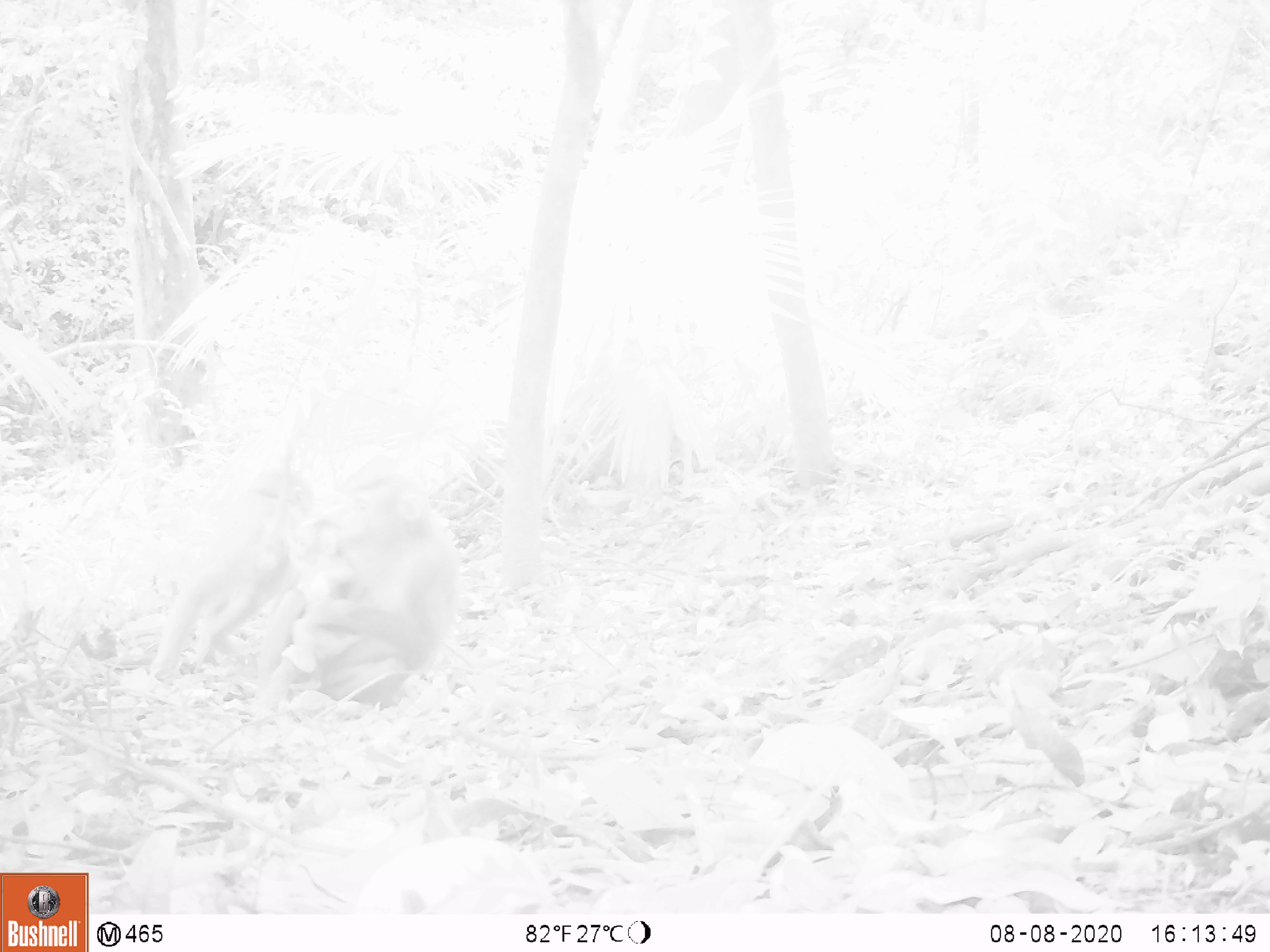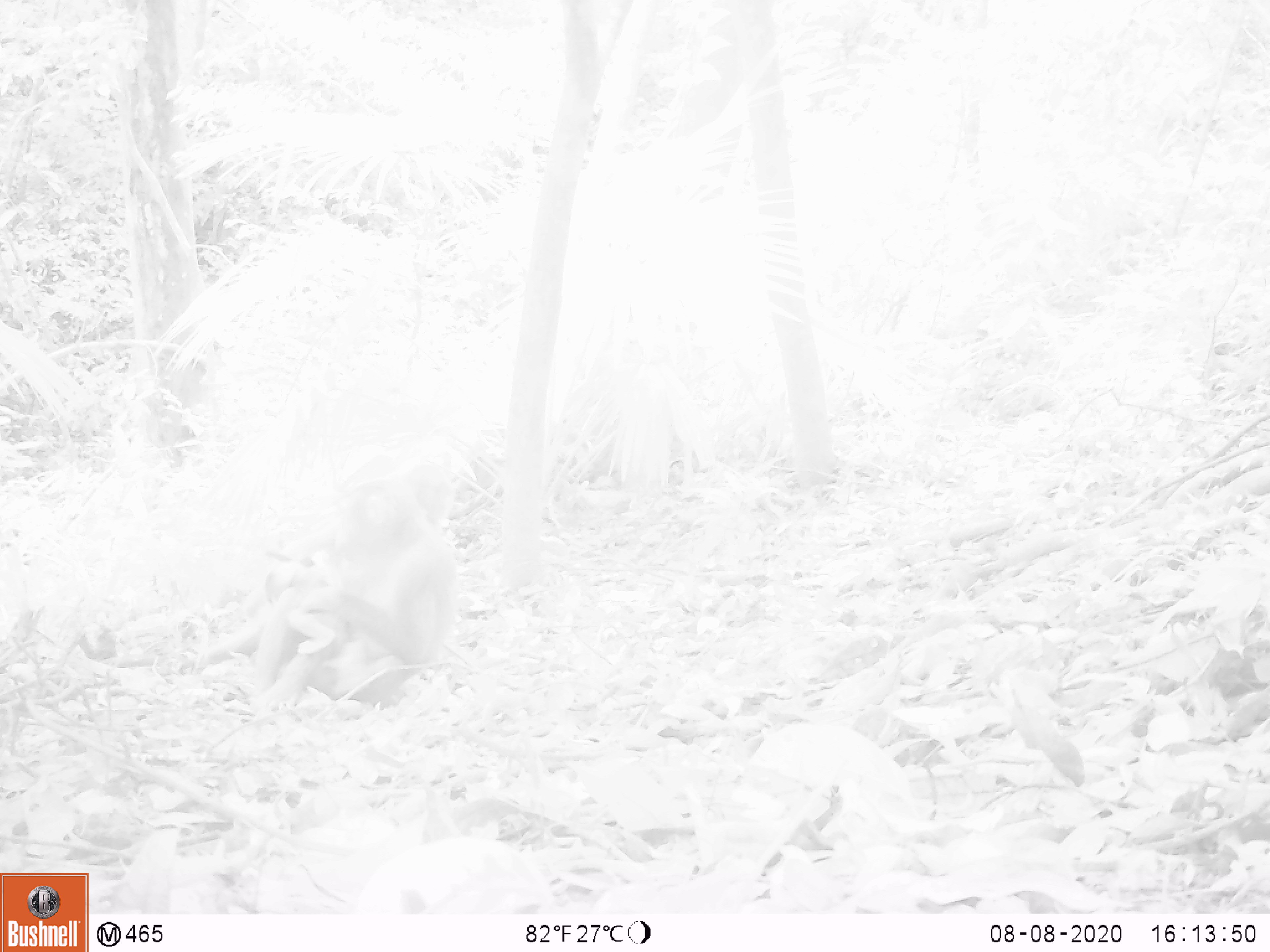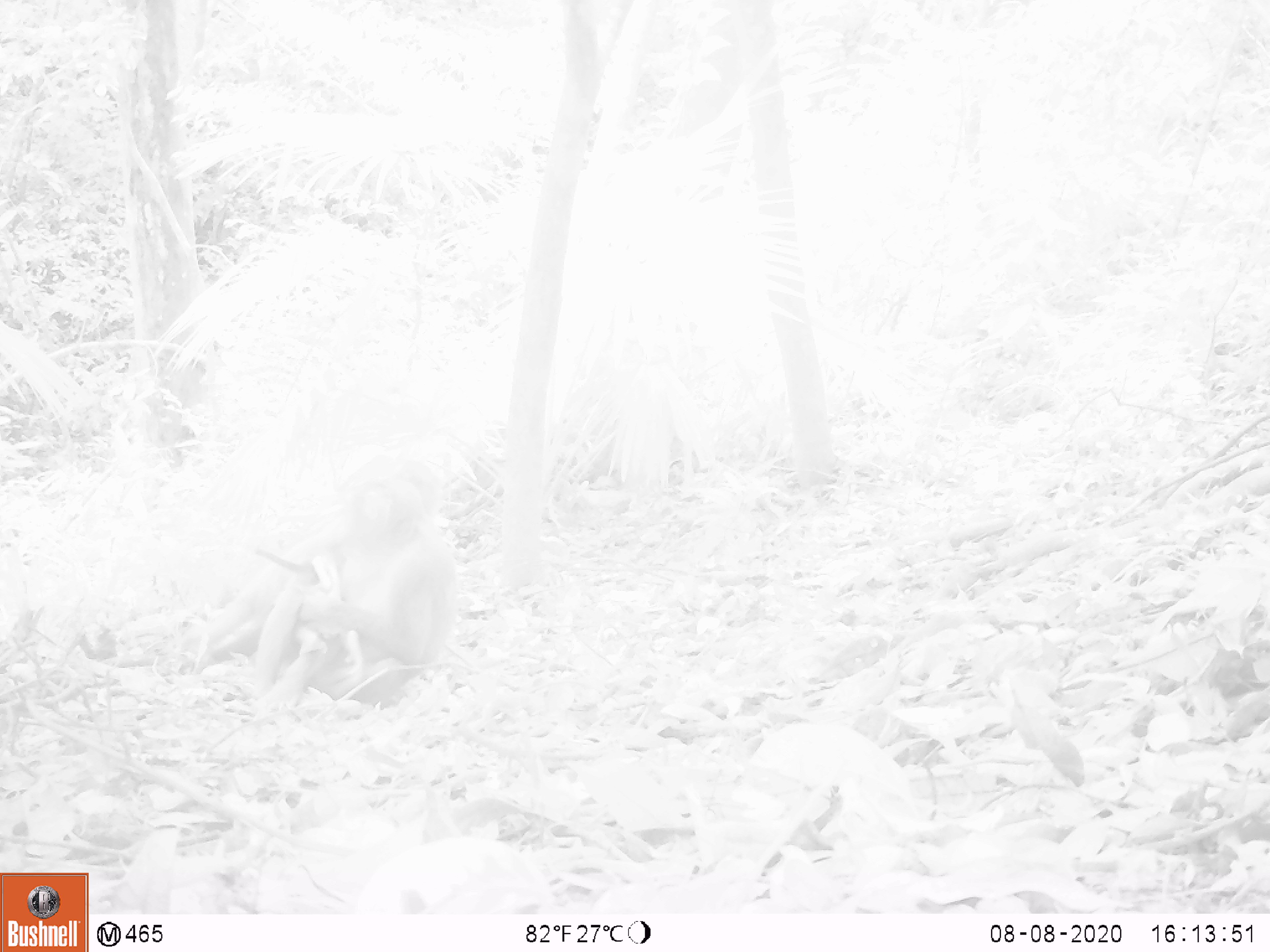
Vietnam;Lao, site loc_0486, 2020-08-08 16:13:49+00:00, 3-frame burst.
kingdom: Animalia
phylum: Chordata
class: Mammalia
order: Primates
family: Cercopithecidae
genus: Macaca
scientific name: Macaca nemestrina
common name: pig-tailed macaque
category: pig tailed macaque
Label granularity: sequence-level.